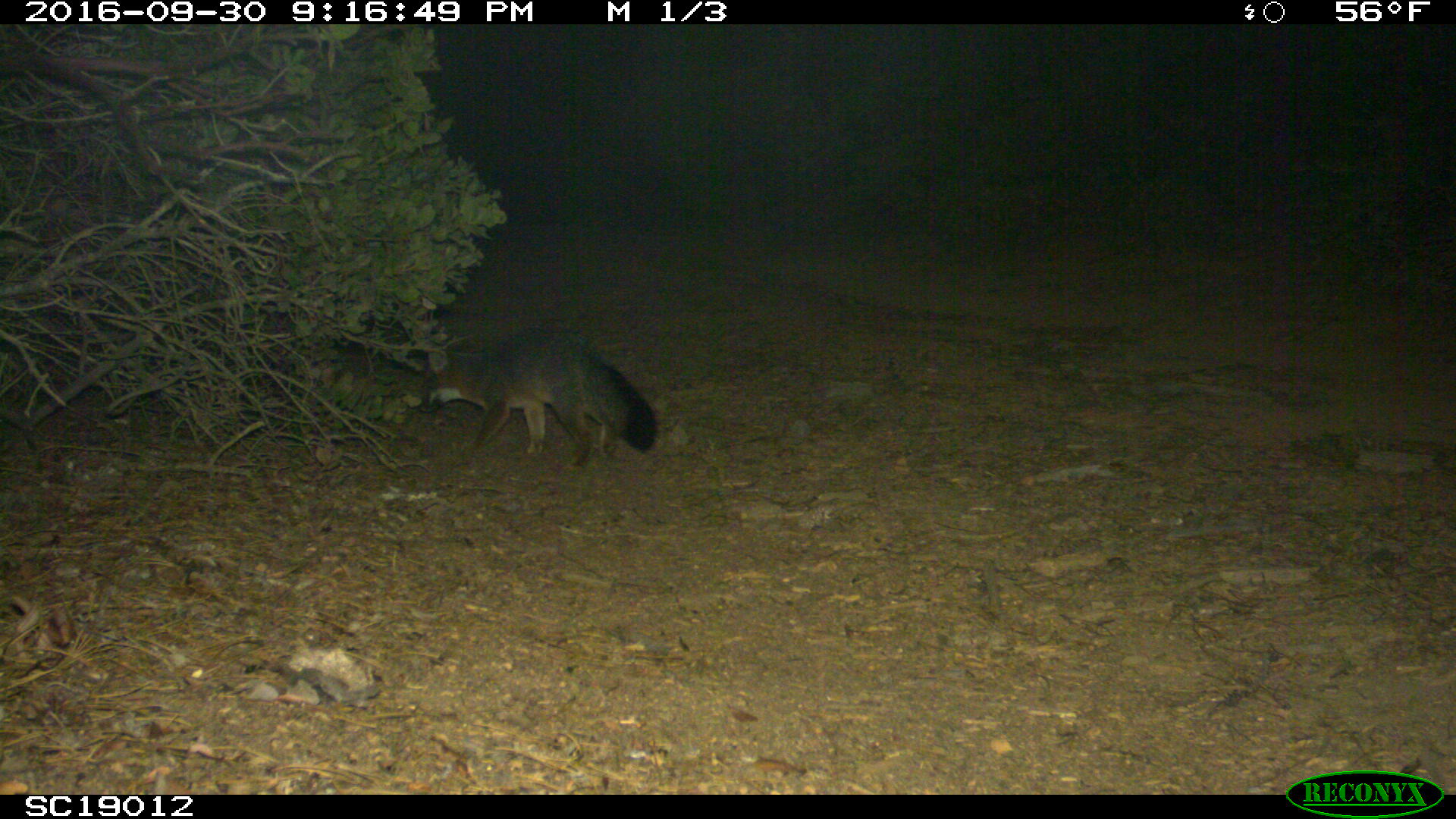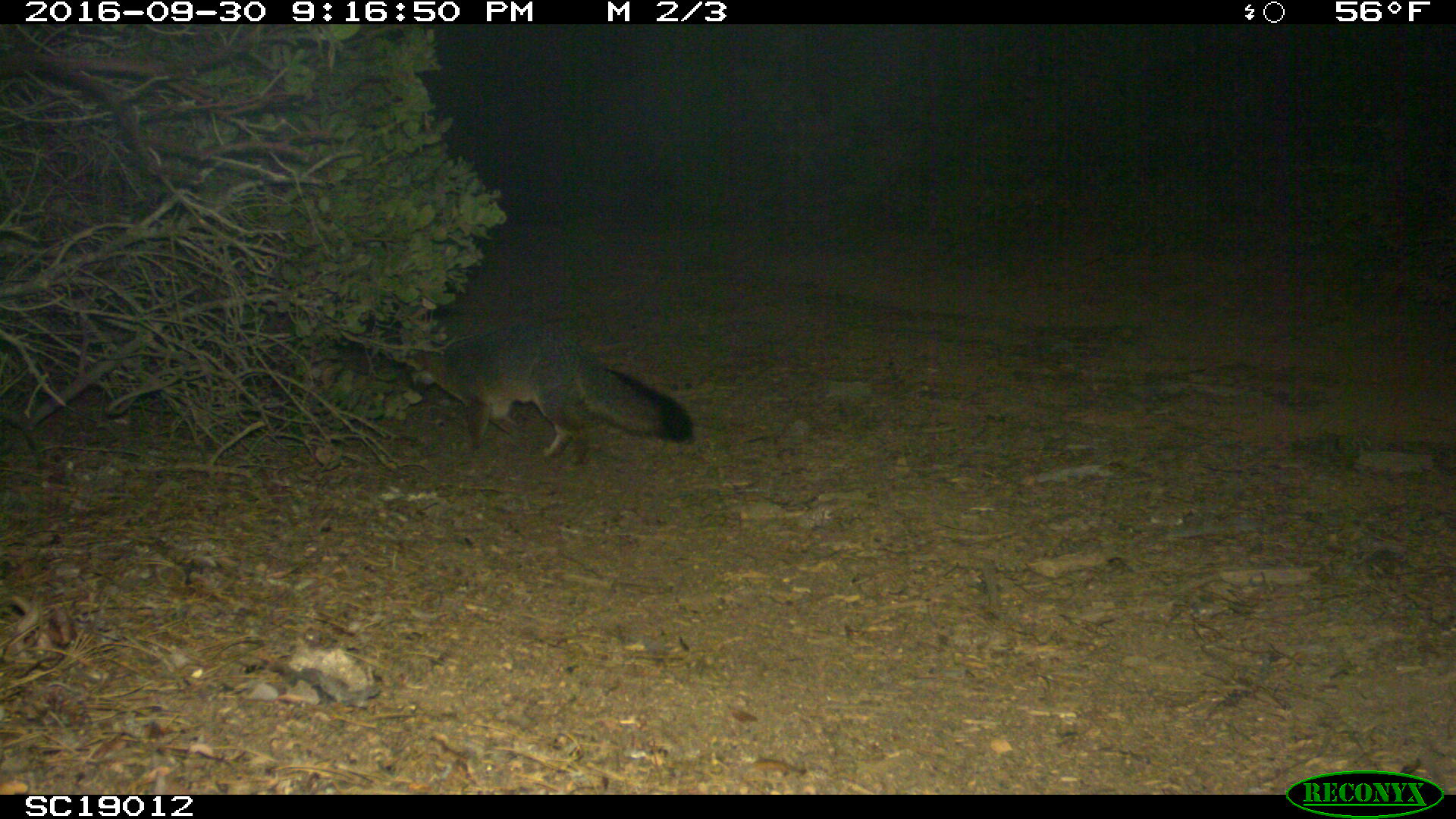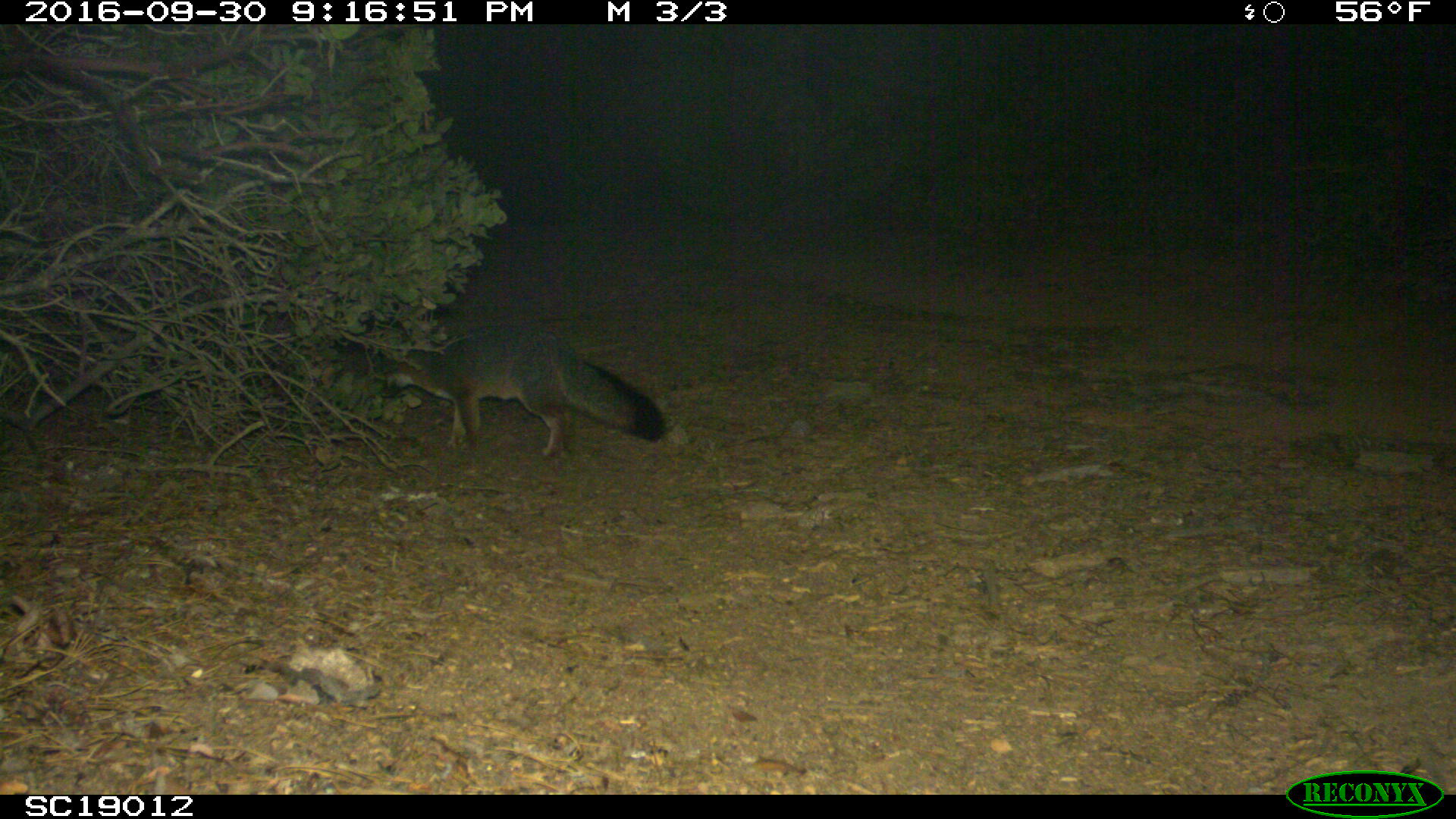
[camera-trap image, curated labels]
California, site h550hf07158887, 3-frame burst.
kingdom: Animalia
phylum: Chordata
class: Mammalia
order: Carnivora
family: Canidae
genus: Urocyon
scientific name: Urocyon littoralis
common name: island fox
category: fox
Fox (island fox) (Urocyon littoralis).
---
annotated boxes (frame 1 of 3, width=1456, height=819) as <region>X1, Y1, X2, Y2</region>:
fox: <region>419, 328, 661, 472</region>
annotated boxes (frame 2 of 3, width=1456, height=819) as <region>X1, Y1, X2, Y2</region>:
fox: <region>407, 324, 693, 466</region>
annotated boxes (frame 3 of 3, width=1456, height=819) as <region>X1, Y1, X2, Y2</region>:
fox: <region>375, 323, 666, 457</region>